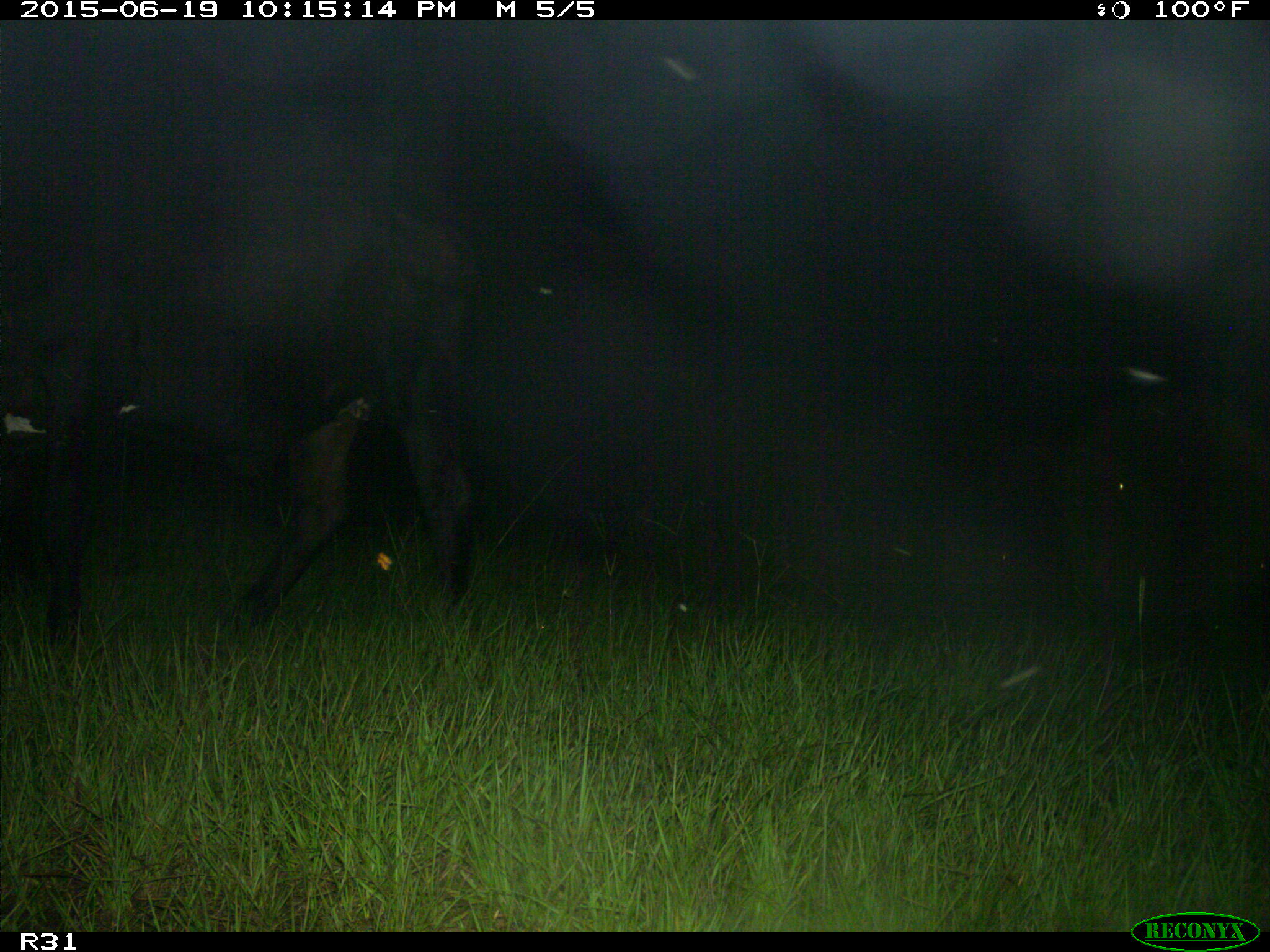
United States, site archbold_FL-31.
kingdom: Animalia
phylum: Chordata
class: Mammalia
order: Artiodactyla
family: Bovidae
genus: Bos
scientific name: Bos taurus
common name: domestic cow